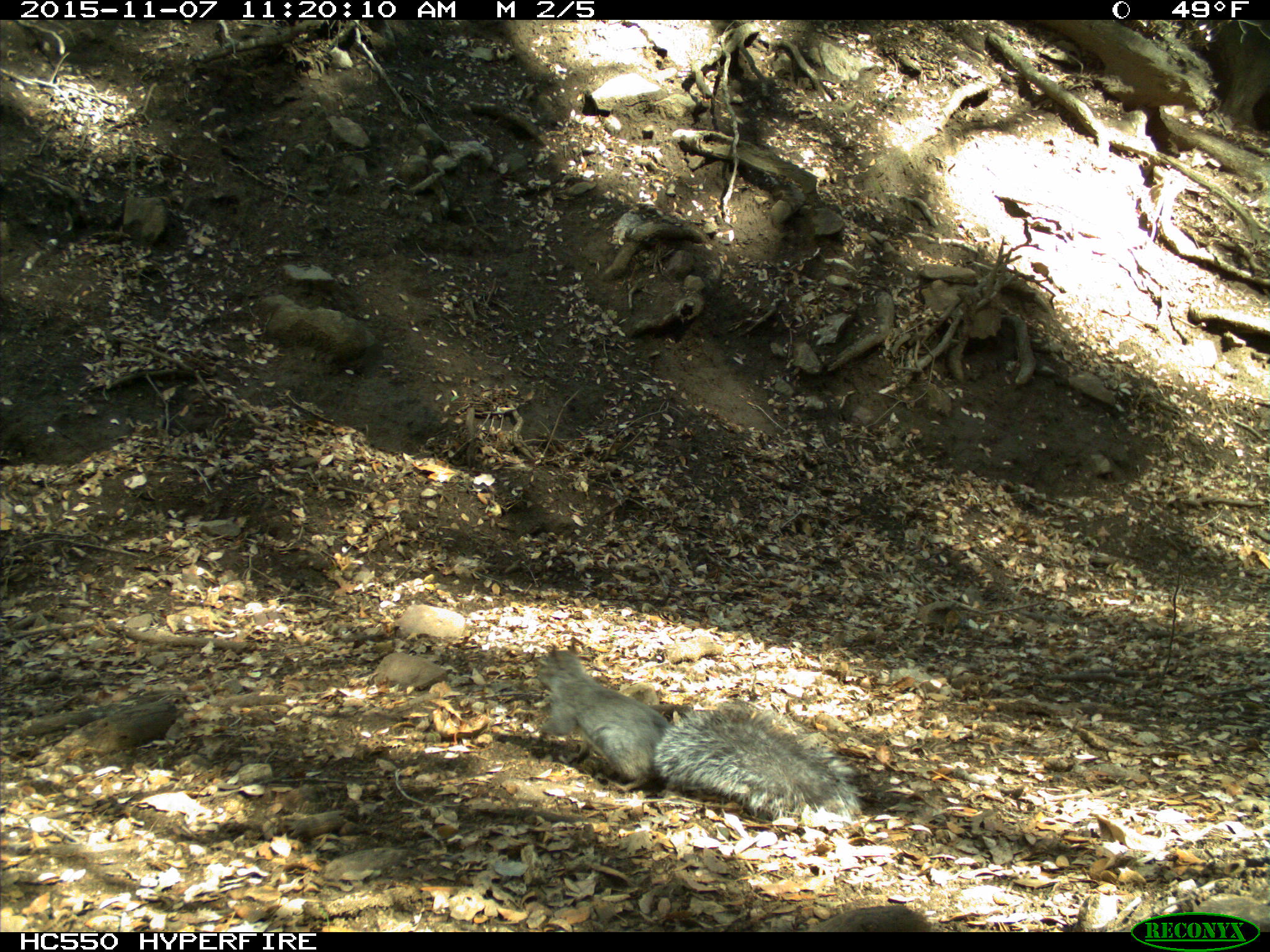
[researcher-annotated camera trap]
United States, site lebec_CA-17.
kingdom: Animalia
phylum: Chordata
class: Mammalia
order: Rodentia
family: Sciuridae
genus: Sciurus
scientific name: Sciurus carolinensis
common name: eastern gray squirrel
Sciurus carolinensis (eastern gray squirrel).